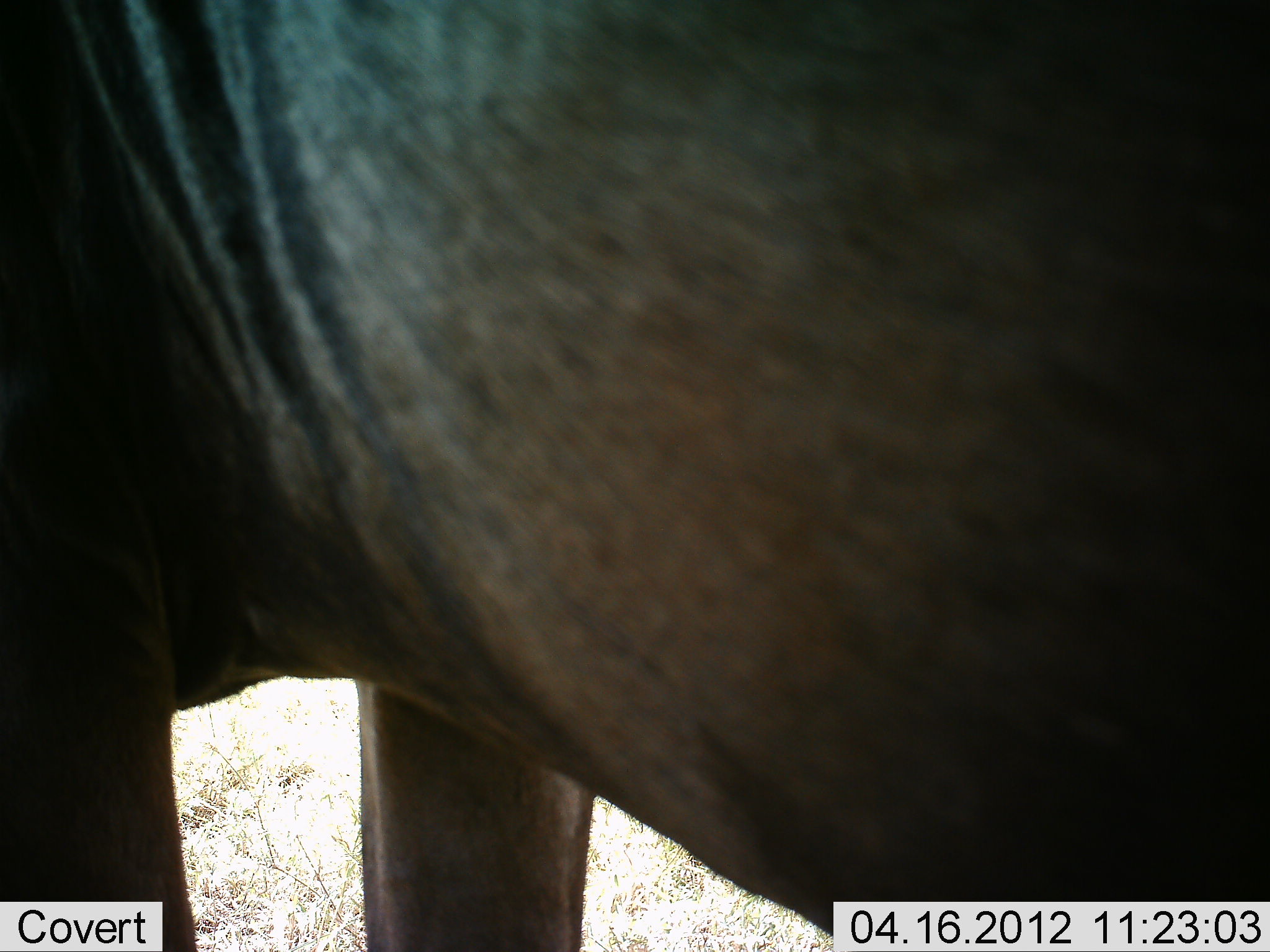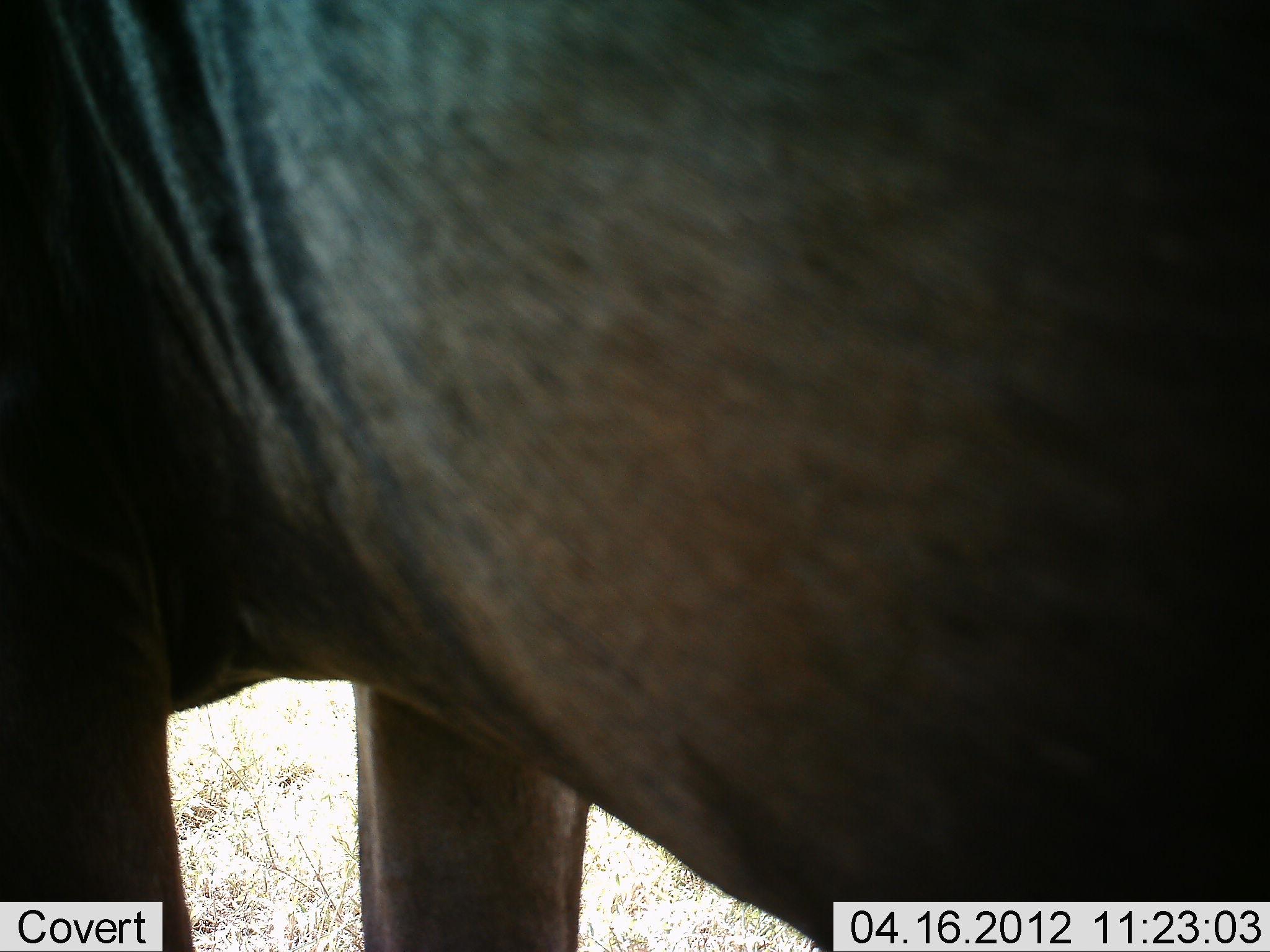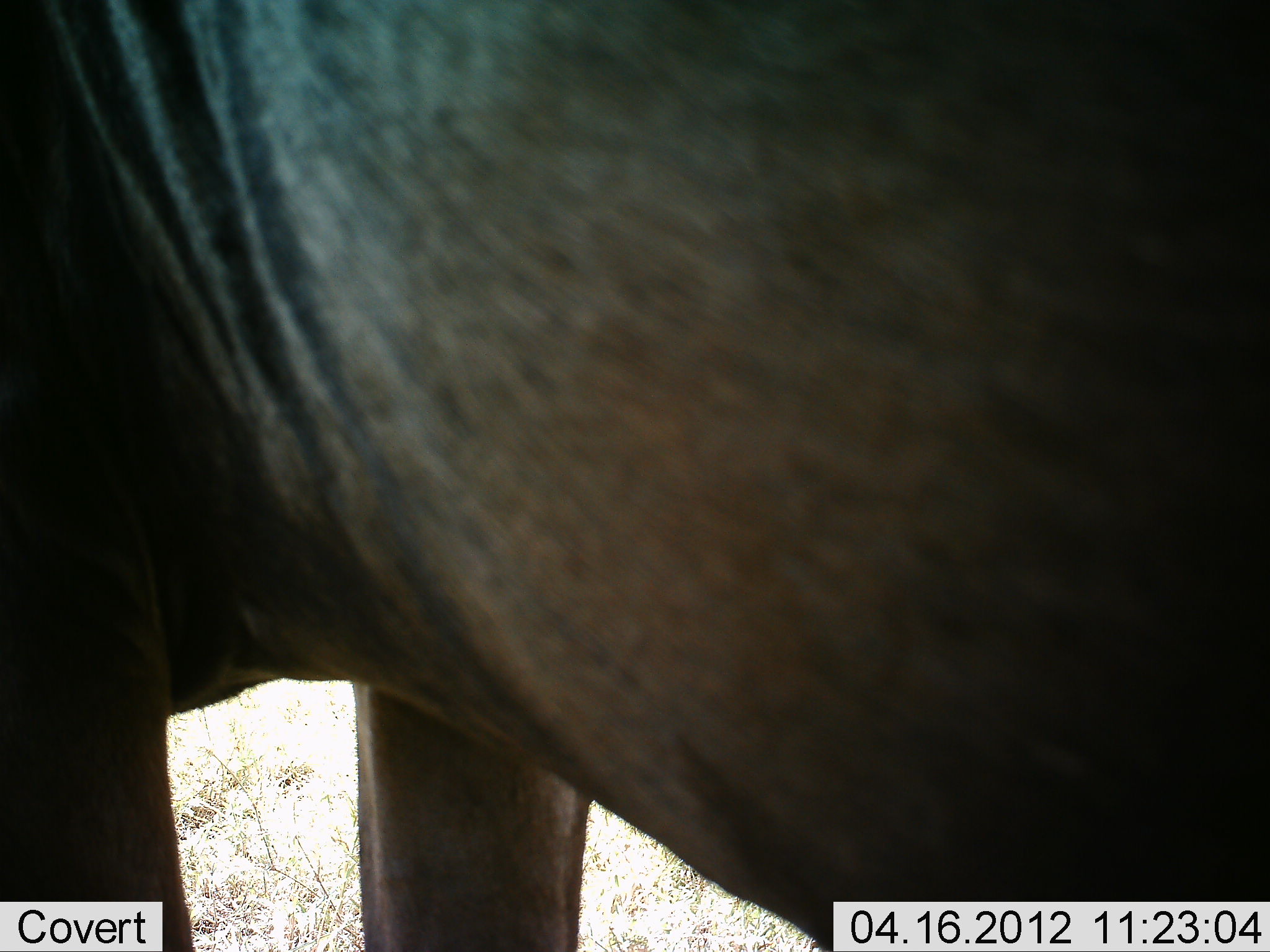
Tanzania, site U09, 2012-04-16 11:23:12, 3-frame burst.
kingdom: Animalia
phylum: Chordata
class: Mammalia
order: Artiodactyla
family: Bovidae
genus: Connochaetes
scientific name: Connochaetes taurinus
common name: blue wildebeest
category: wildebeest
Wildebeest (blue wildebeest) (Connochaetes taurinus), count 1. Behavior (volunteer vote fractions): standing 94%, resting 0%, moving 0%, interacting 0%. Young present (vote fraction): 0%. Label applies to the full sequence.